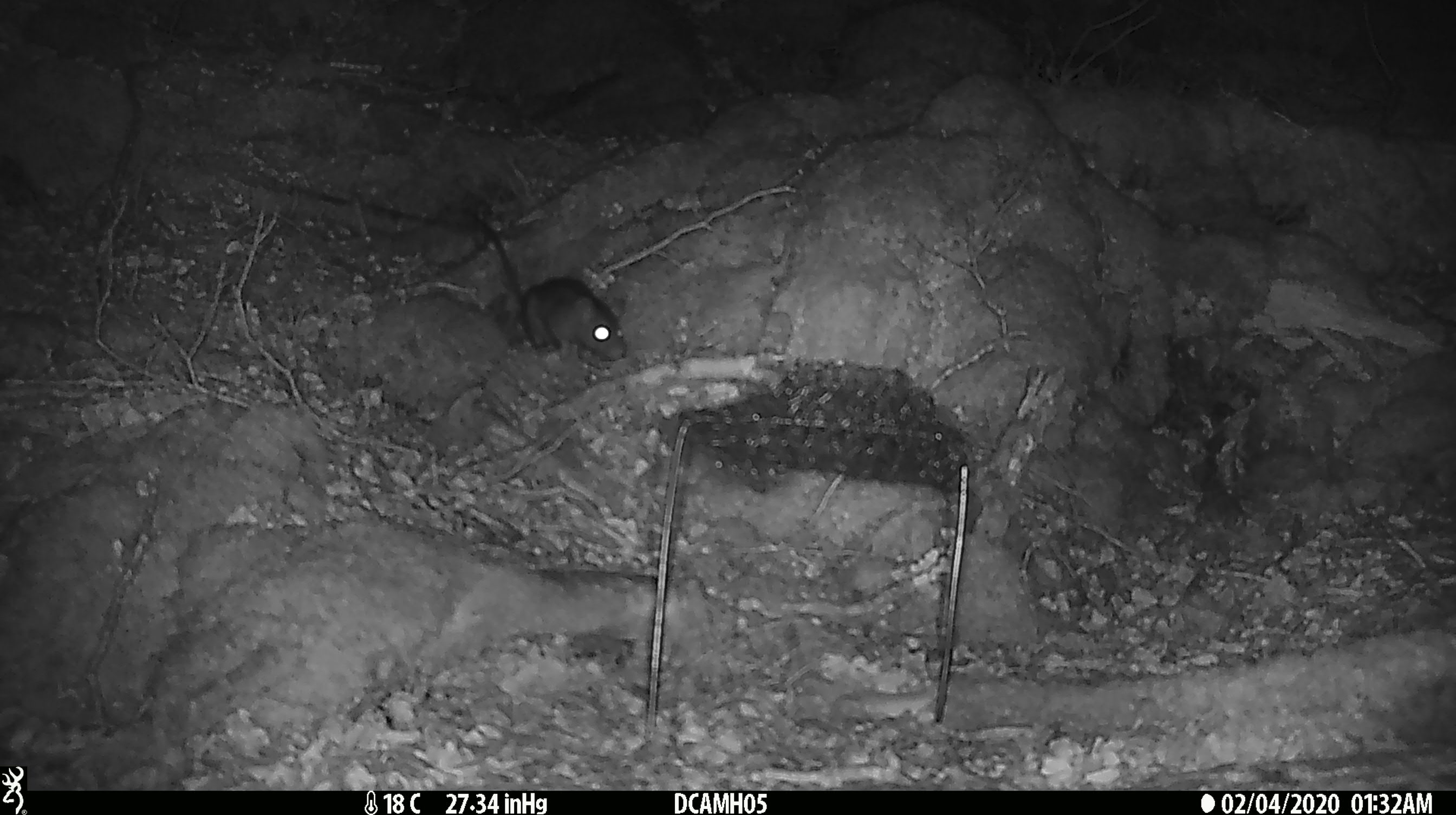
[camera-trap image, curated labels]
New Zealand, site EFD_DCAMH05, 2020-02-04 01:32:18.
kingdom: Animalia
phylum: Chordata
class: Mammalia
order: Rodentia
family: Muridae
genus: Rattus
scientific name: Rattus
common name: rat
Rat (Rattus).